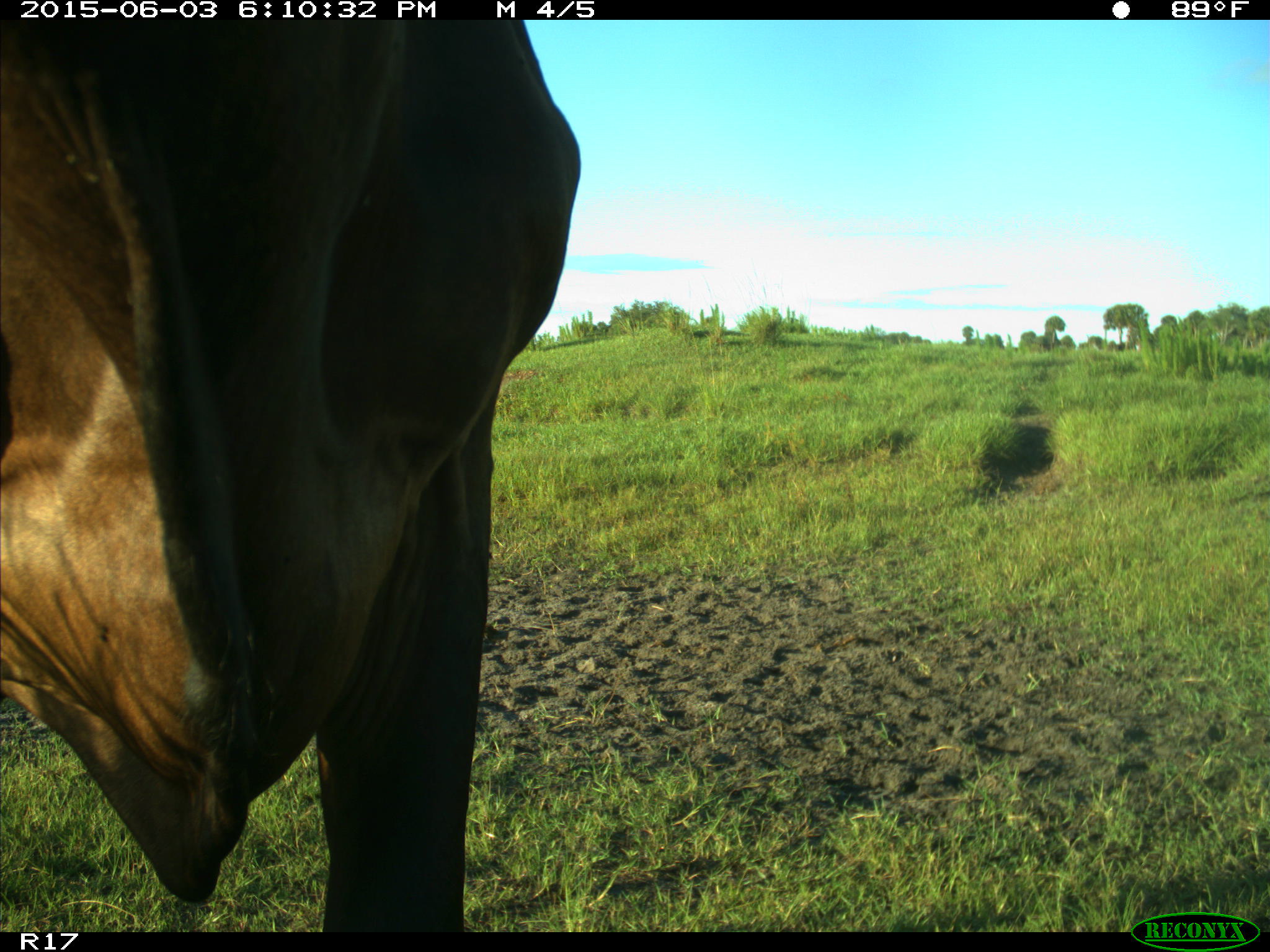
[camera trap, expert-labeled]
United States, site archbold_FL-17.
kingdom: Animalia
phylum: Chordata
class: Mammalia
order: Artiodactyla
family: Bovidae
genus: Bos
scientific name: Bos taurus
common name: domestic cow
Bos taurus (domestic cow).